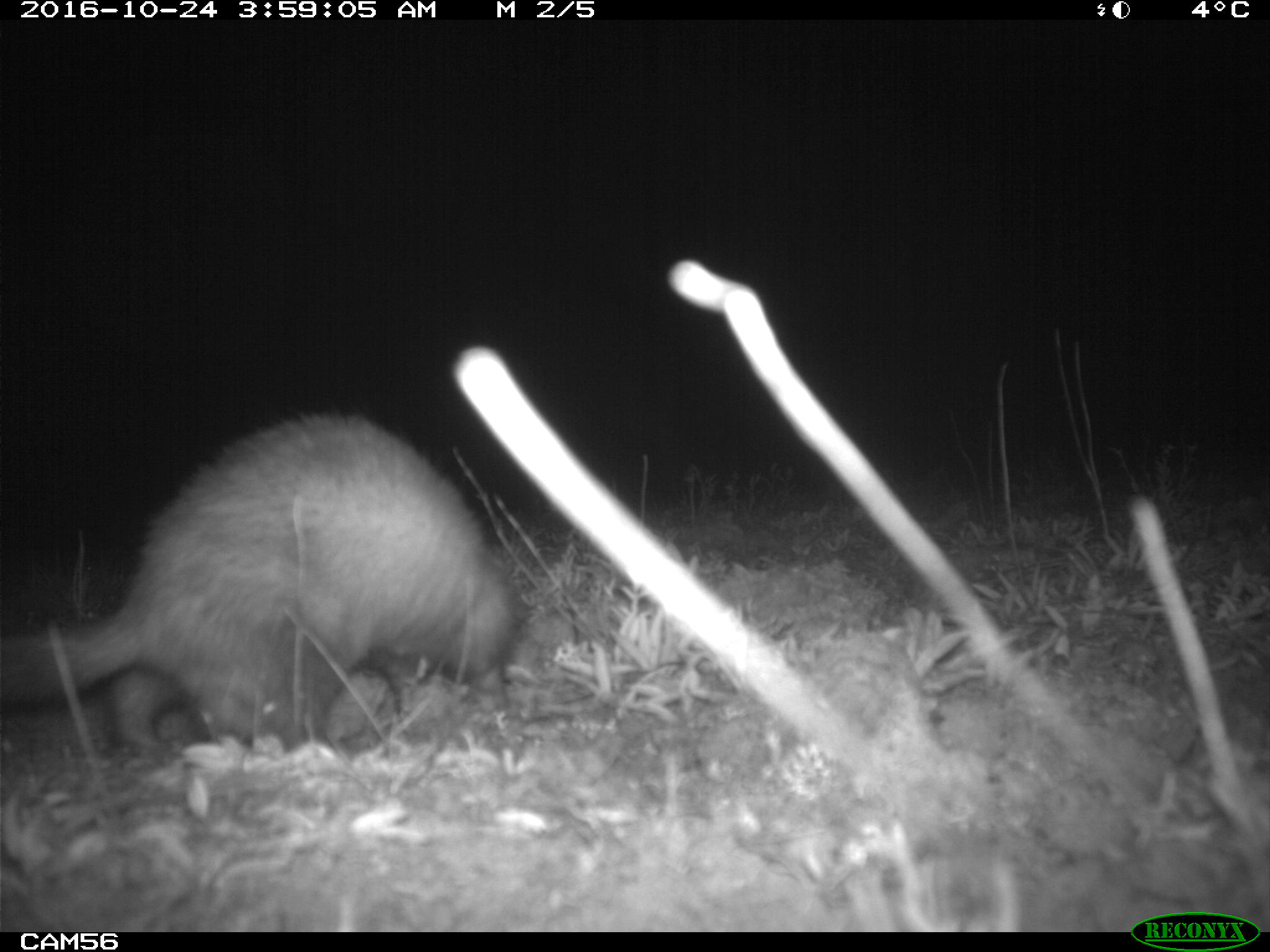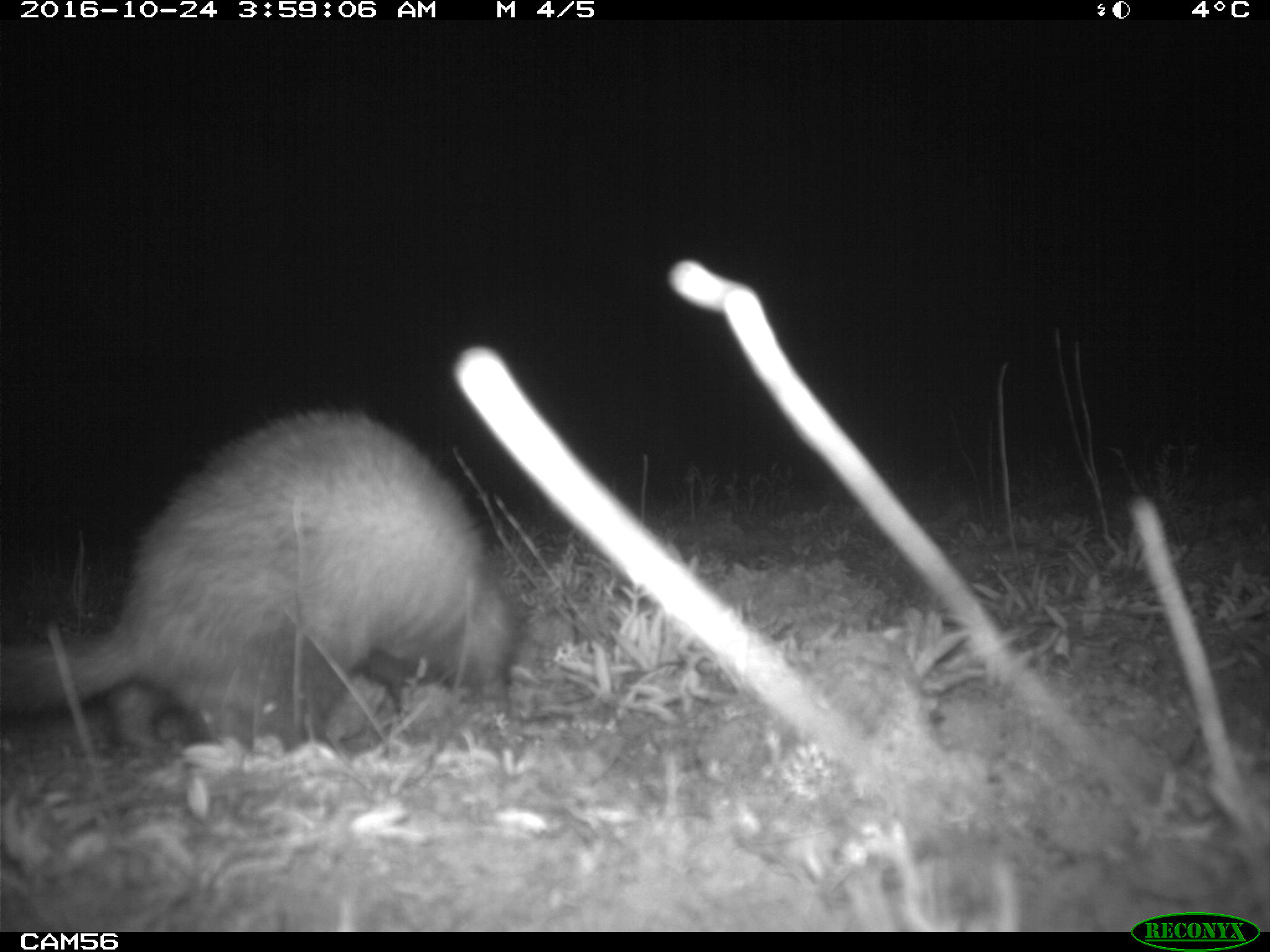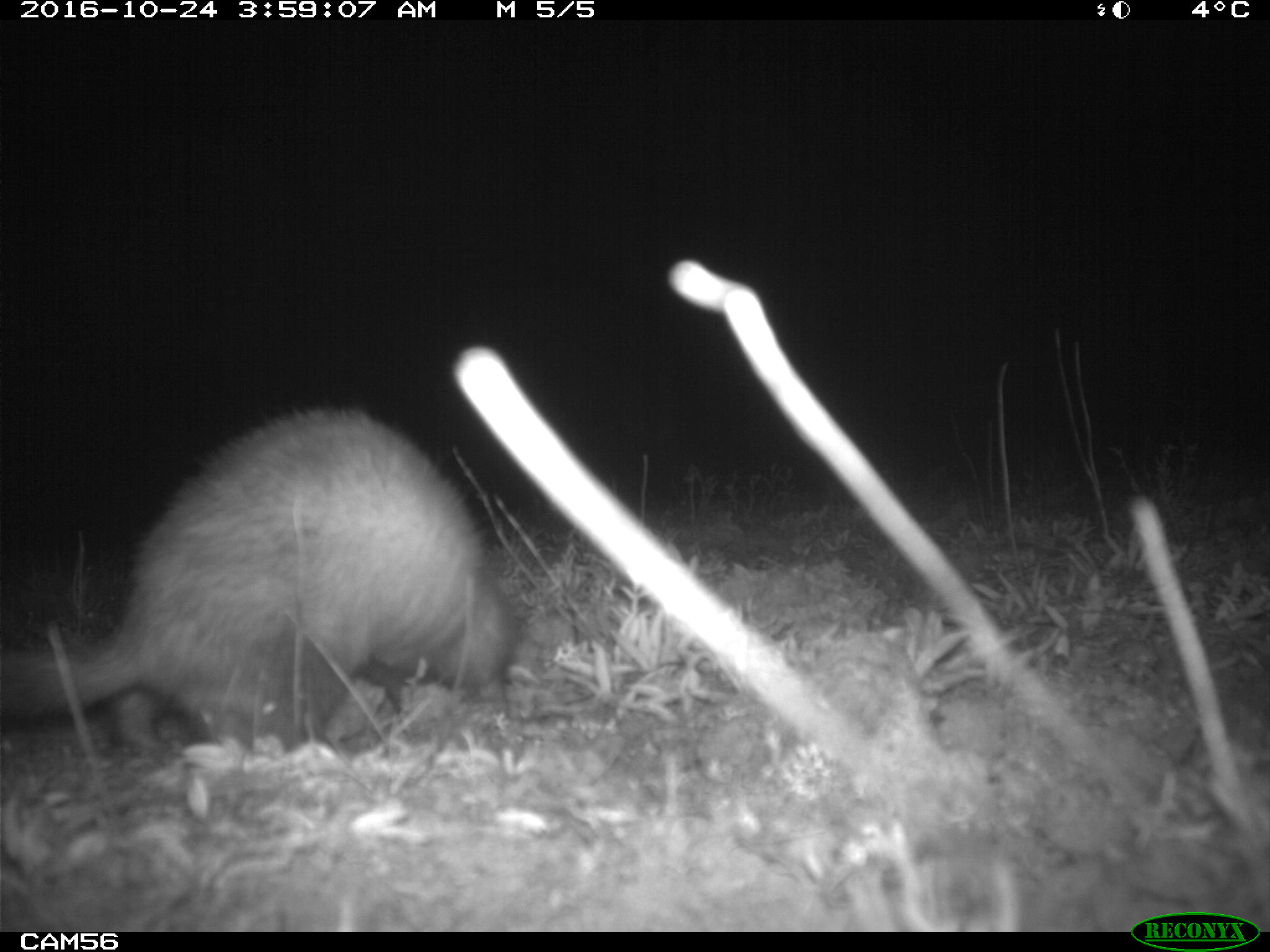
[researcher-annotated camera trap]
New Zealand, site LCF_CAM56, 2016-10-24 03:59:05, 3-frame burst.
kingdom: Animalia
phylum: Chordata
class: Mammalia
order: Carnivora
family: Mustelidae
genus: Mustela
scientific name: Mustela furo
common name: ferret